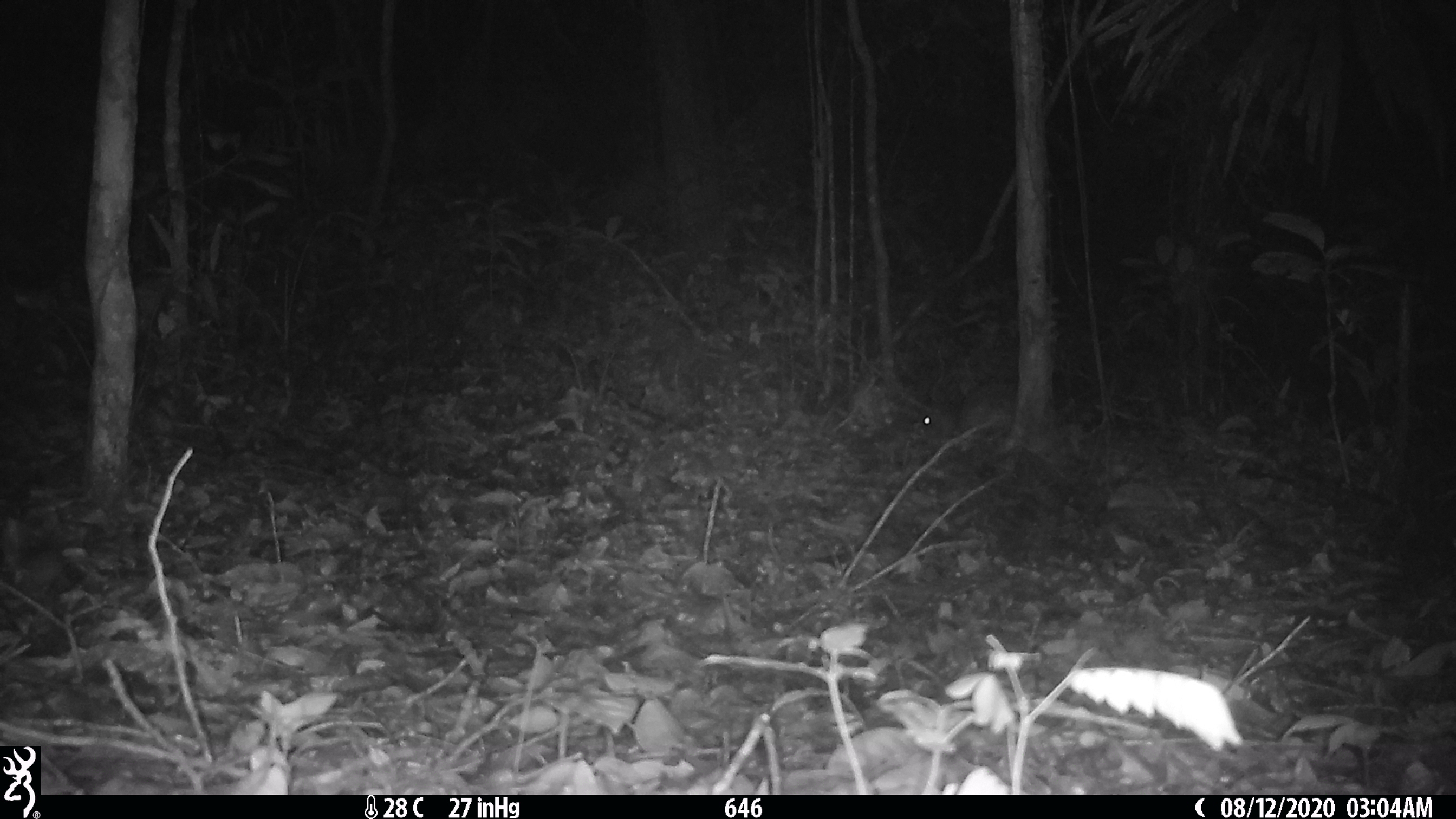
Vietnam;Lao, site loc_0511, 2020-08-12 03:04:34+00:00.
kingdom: Animalia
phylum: Chordata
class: Mammalia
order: Rodentia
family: Hystricidae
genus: Atherurus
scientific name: Atherurus macrourus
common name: asiatic brush-tailed porcupine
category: asiatic brush tailed porcupine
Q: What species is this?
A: Asiatic brush tailed porcupine (asiatic brush-tailed porcupine) (Atherurus macrourus).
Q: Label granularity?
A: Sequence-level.